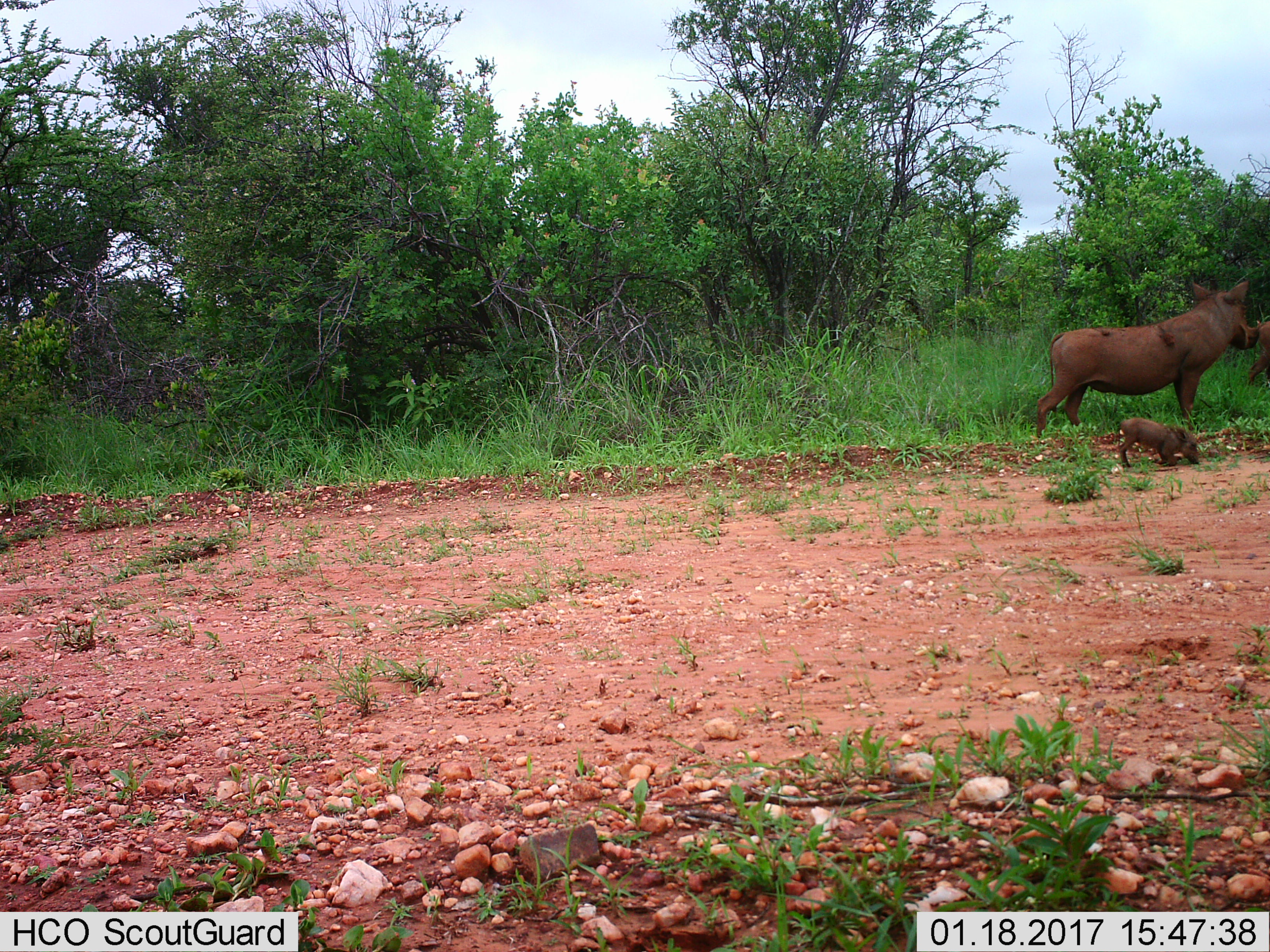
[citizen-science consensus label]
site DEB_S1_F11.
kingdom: Animalia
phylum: Chordata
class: Mammalia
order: Artiodactyla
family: Suidae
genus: Phacochoerus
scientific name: Phacochoerus africanus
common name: warthog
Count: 3.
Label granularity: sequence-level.